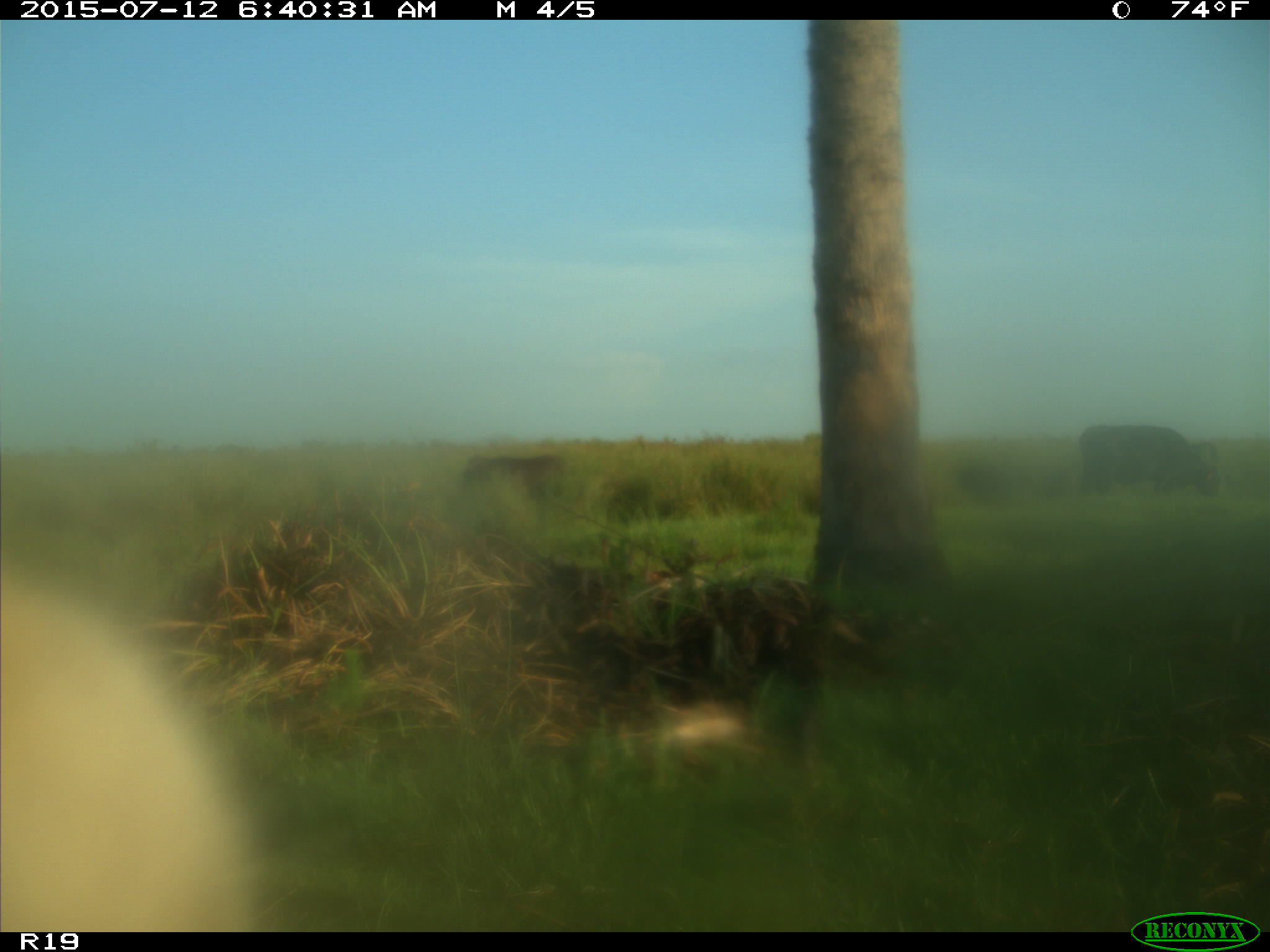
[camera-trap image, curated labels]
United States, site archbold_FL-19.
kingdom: Animalia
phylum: Chordata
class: Mammalia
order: Artiodactyla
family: Bovidae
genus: Bos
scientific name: Bos taurus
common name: domestic cow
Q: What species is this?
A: Bos taurus (domestic cow).